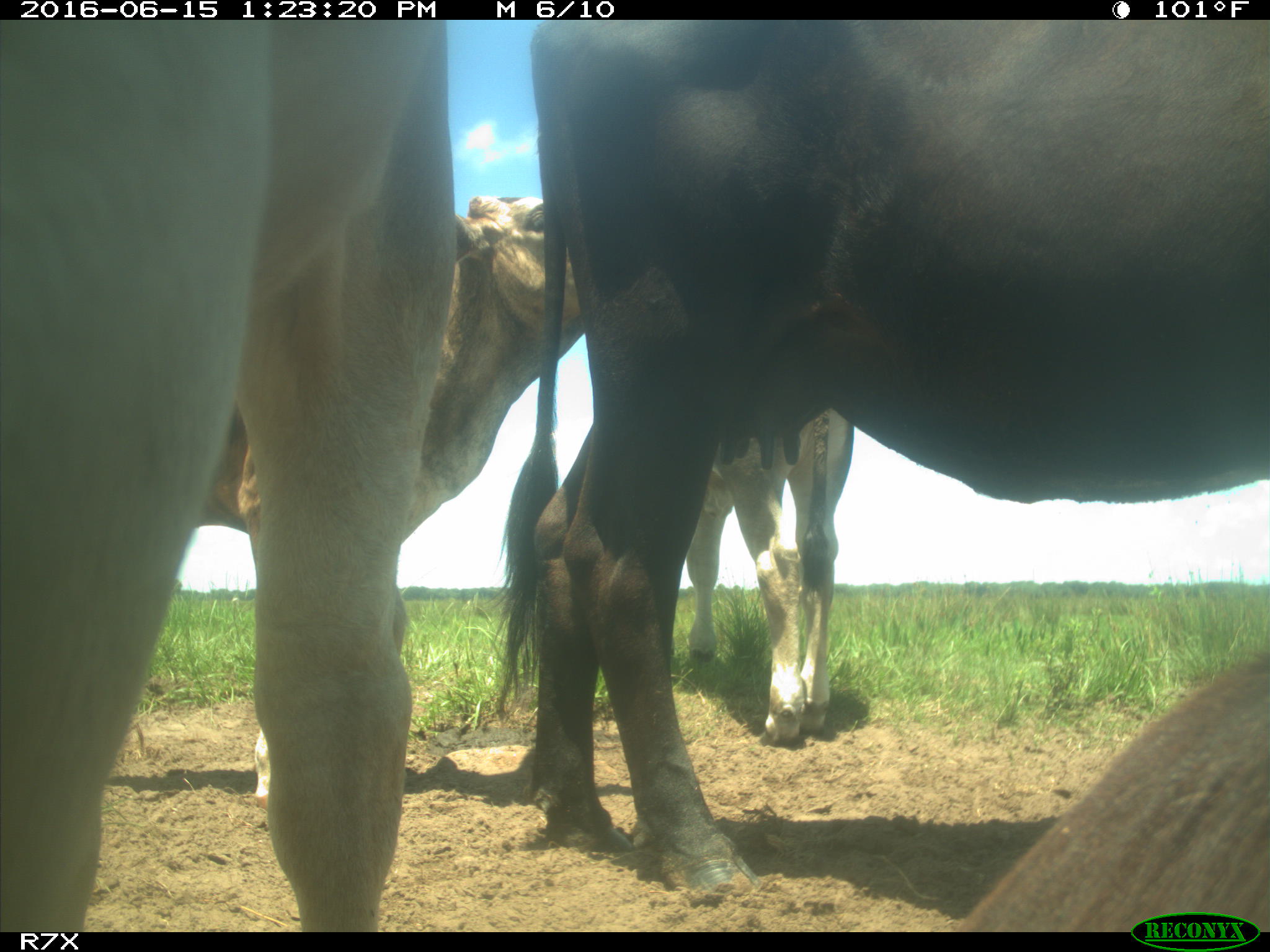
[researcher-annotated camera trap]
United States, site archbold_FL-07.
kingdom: Animalia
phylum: Chordata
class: Mammalia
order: Artiodactyla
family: Bovidae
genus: Bos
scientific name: Bos taurus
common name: domestic cow